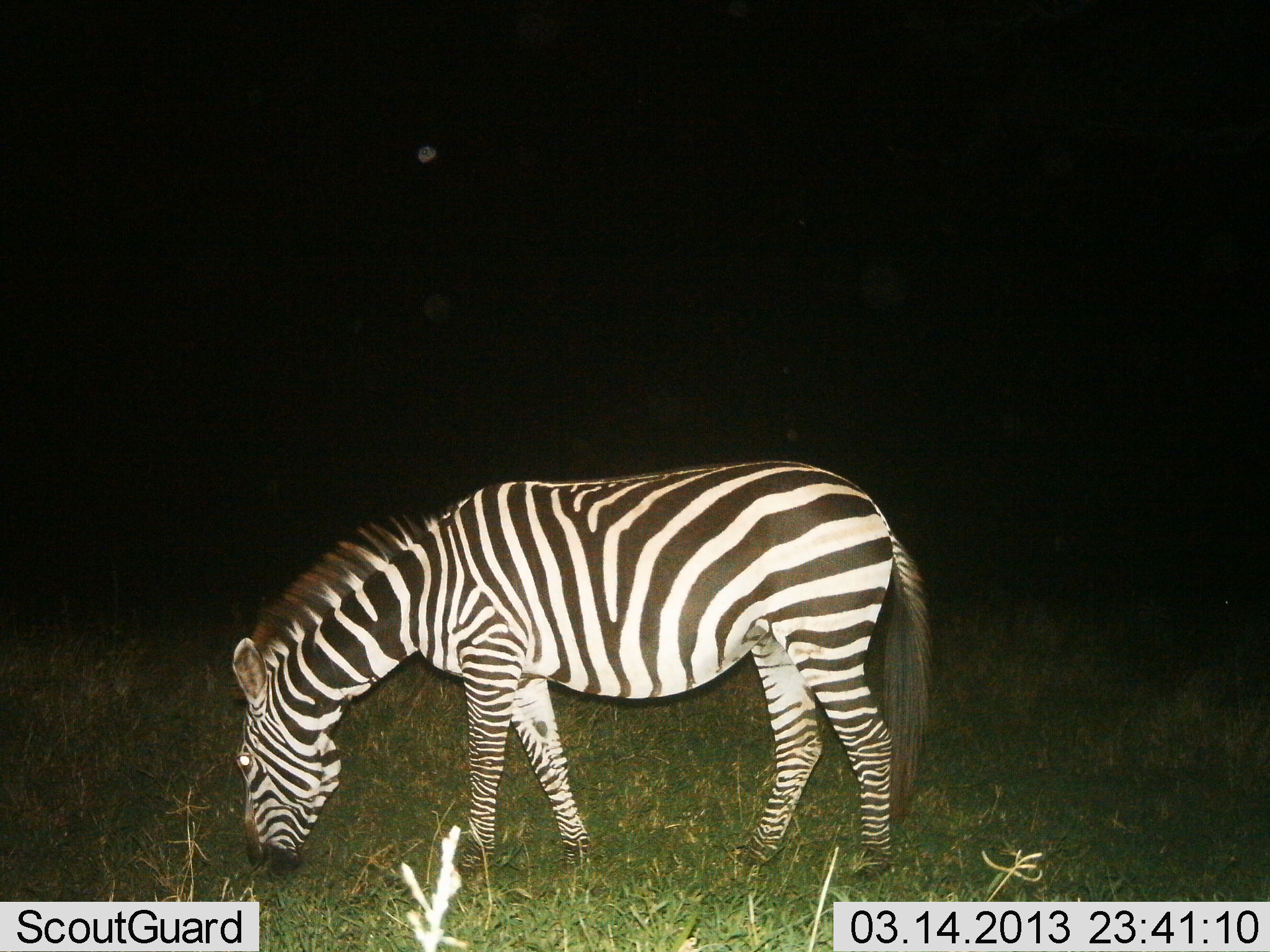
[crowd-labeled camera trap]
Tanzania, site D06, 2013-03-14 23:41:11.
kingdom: Animalia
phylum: Chordata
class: Mammalia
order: Perissodactyla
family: Equidae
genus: Equus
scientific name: Equus quagga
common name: plains zebra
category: zebra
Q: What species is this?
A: Zebra (plains zebra) (Equus quagga).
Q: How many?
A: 1.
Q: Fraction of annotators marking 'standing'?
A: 25%.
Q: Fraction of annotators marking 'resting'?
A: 0%.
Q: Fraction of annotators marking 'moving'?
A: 0%.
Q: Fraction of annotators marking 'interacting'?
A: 0%.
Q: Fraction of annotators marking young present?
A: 0%.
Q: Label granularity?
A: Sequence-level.